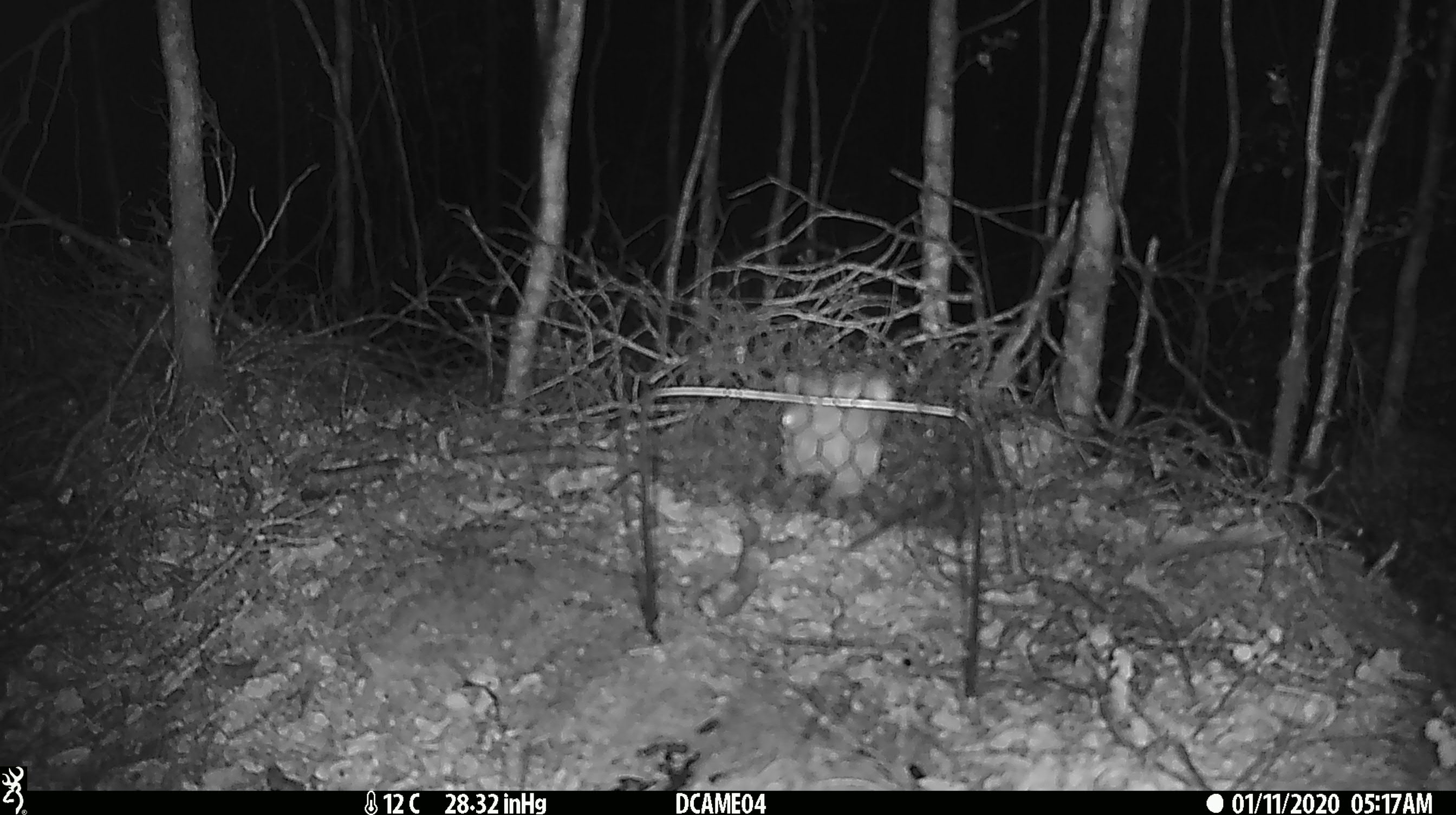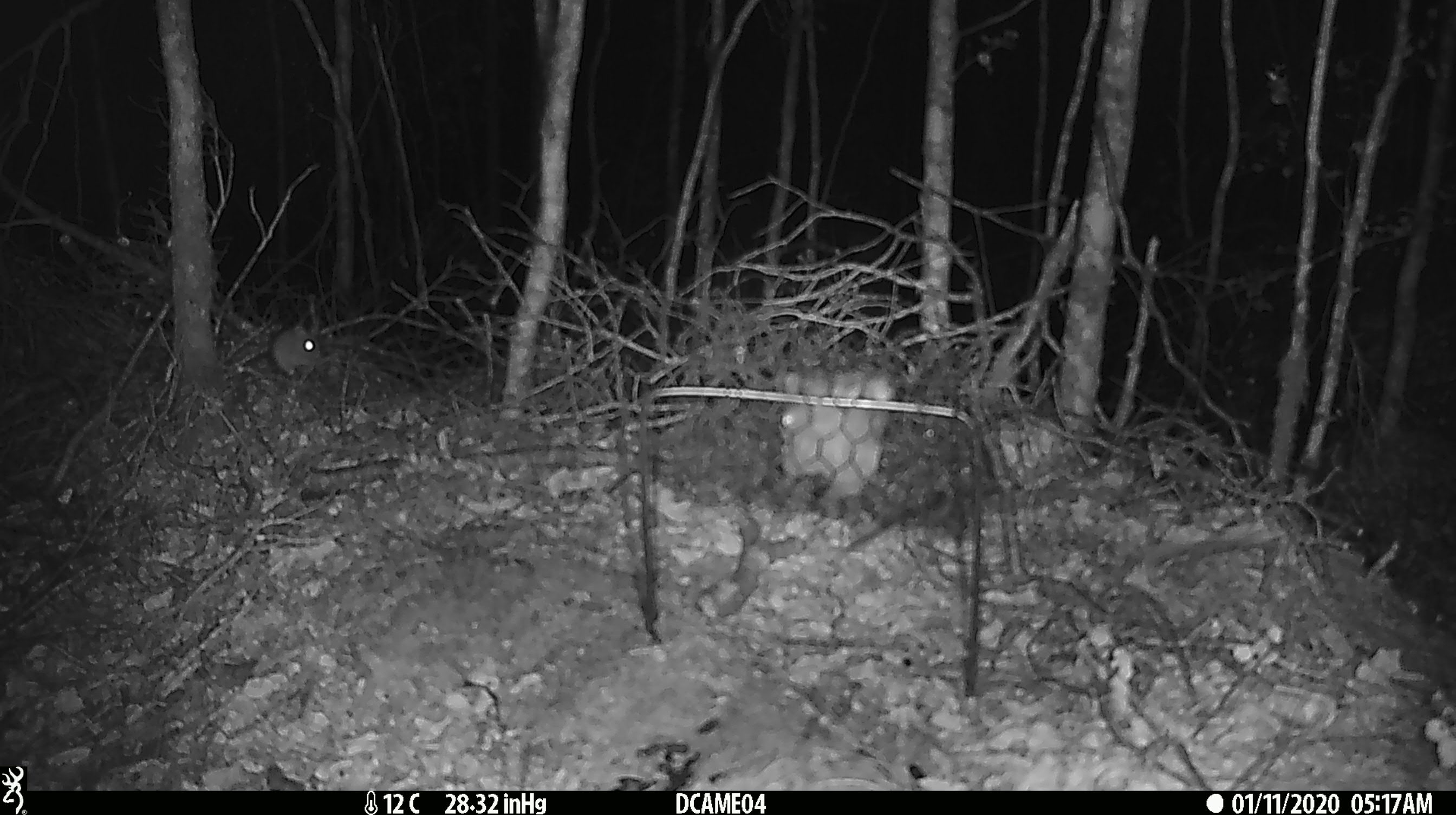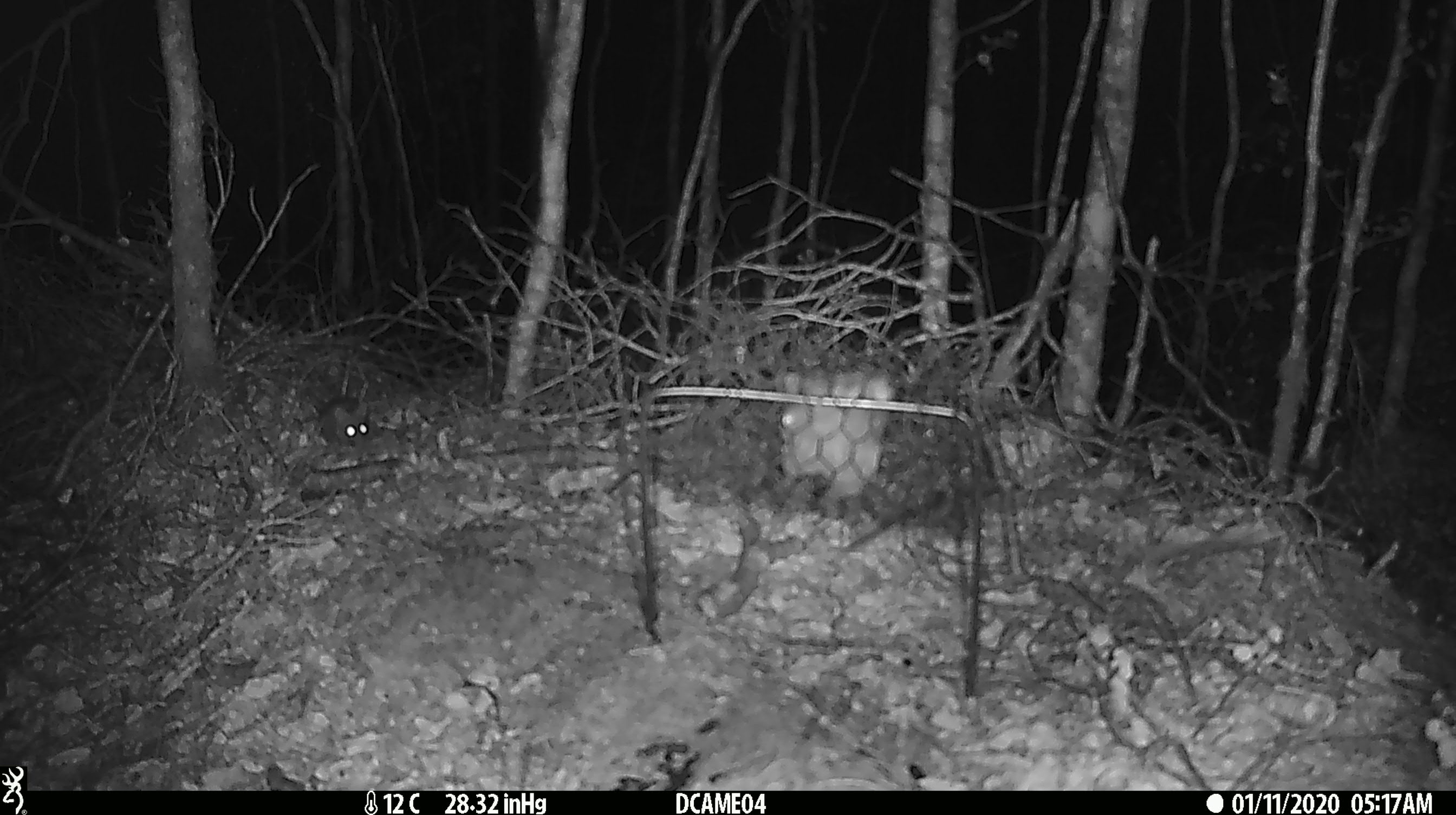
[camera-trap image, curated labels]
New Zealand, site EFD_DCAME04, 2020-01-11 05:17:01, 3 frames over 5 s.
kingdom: Animalia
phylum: Chordata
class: Mammalia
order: Rodentia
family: Muridae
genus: Mus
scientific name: Mus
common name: mouse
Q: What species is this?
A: Mouse (Mus).